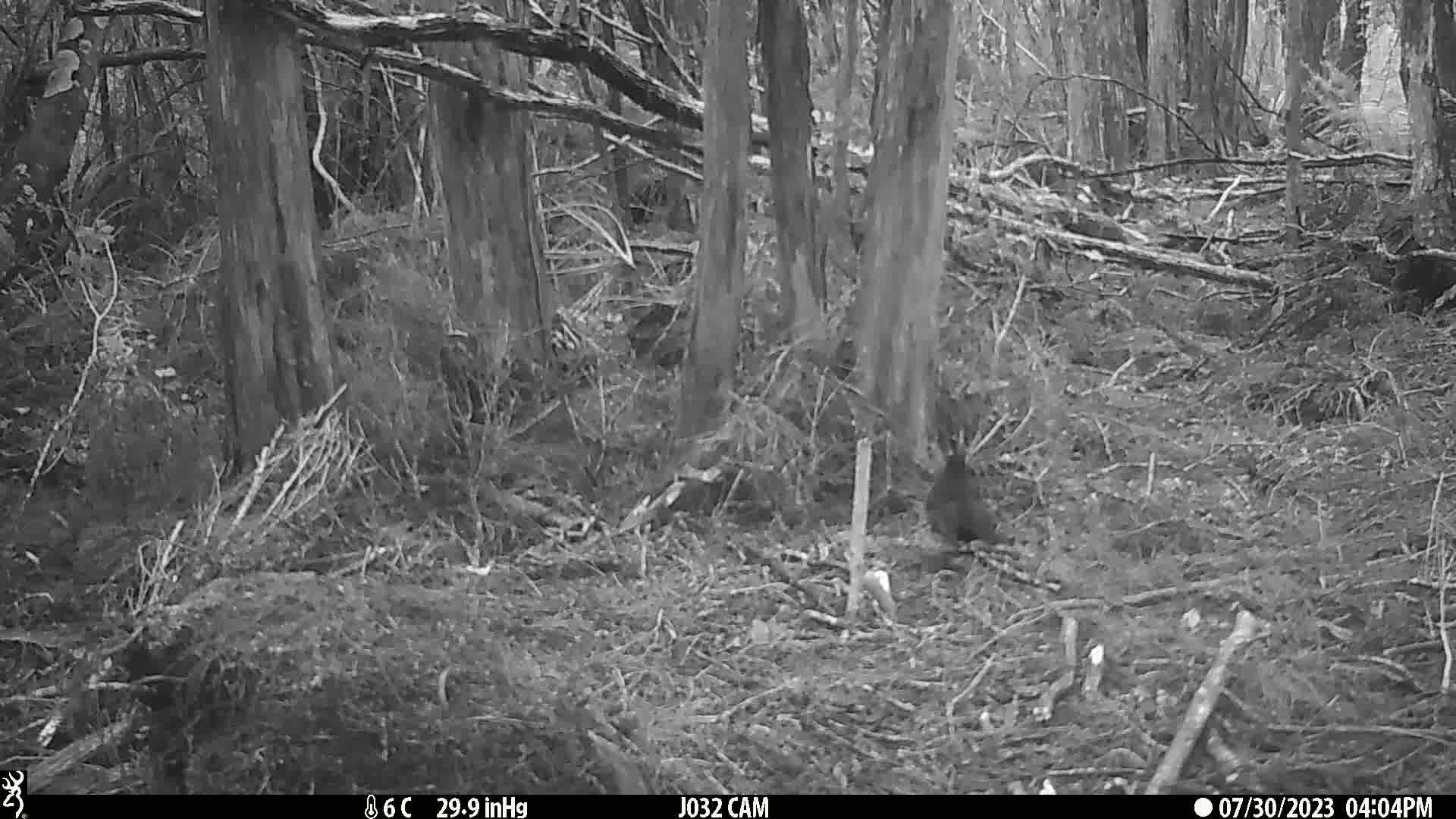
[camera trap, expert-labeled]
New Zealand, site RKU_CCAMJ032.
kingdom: Animalia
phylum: Chordata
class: Aves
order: Passeriformes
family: Turdidae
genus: Turdus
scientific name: Turdus merula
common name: eurasian blackbird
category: blackbird